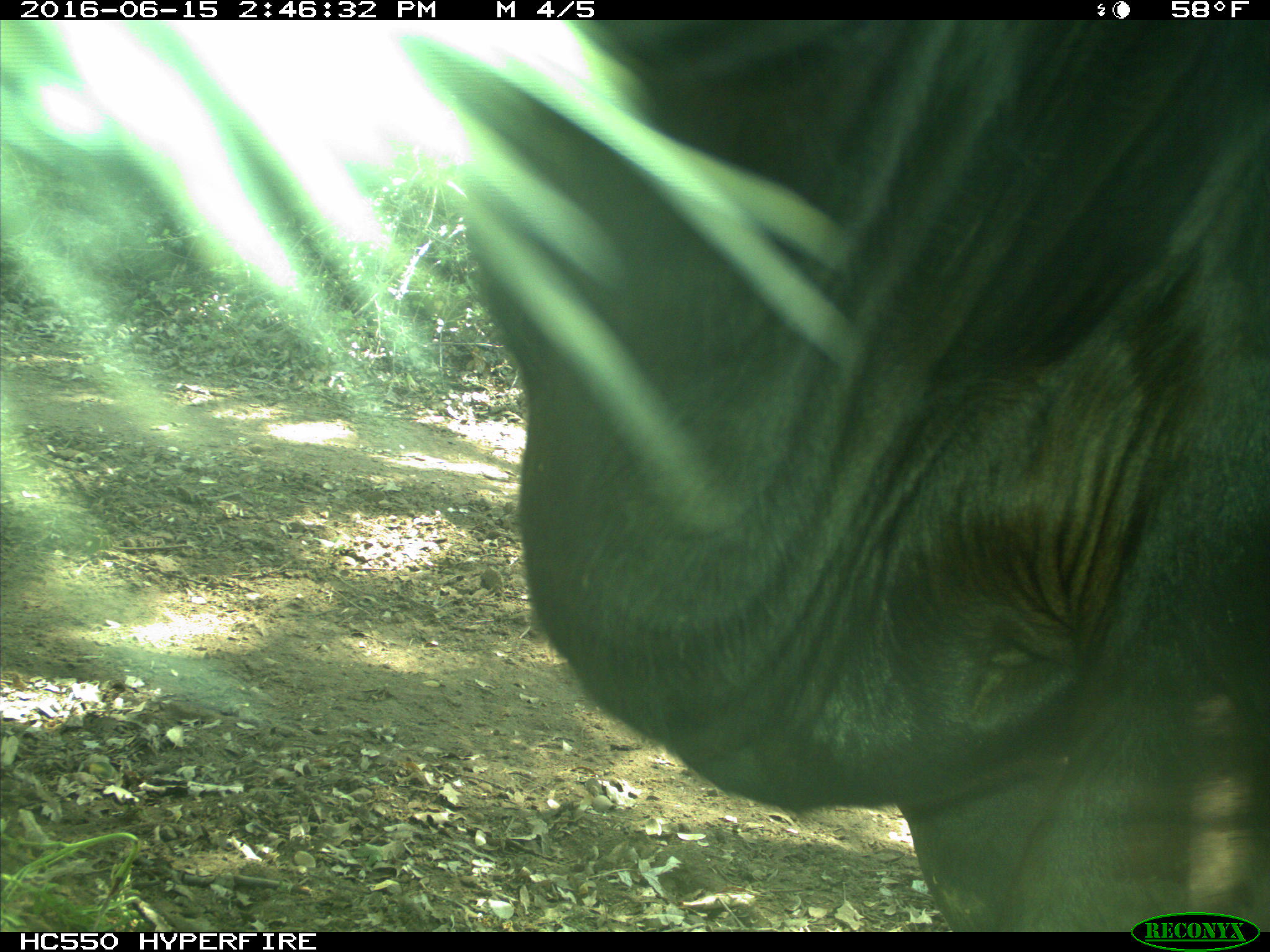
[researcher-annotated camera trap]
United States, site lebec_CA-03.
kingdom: Animalia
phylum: Chordata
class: Mammalia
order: Artiodactyla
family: Bovidae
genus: Bos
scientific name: Bos taurus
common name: domestic cow